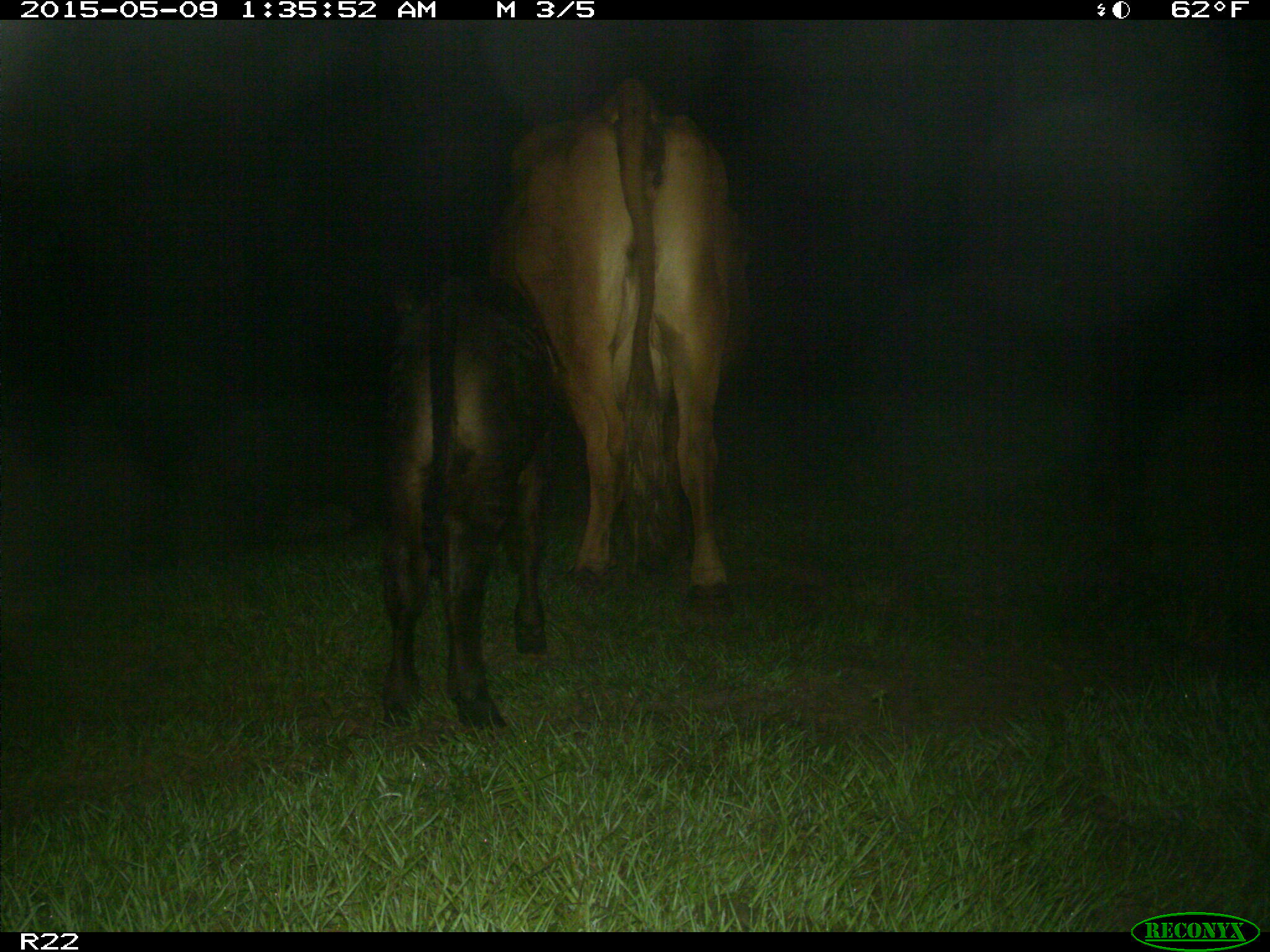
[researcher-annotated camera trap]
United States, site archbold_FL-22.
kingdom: Animalia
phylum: Chordata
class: Mammalia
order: Artiodactyla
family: Bovidae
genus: Bos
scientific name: Bos taurus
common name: domestic cow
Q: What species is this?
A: Bos taurus (domestic cow).